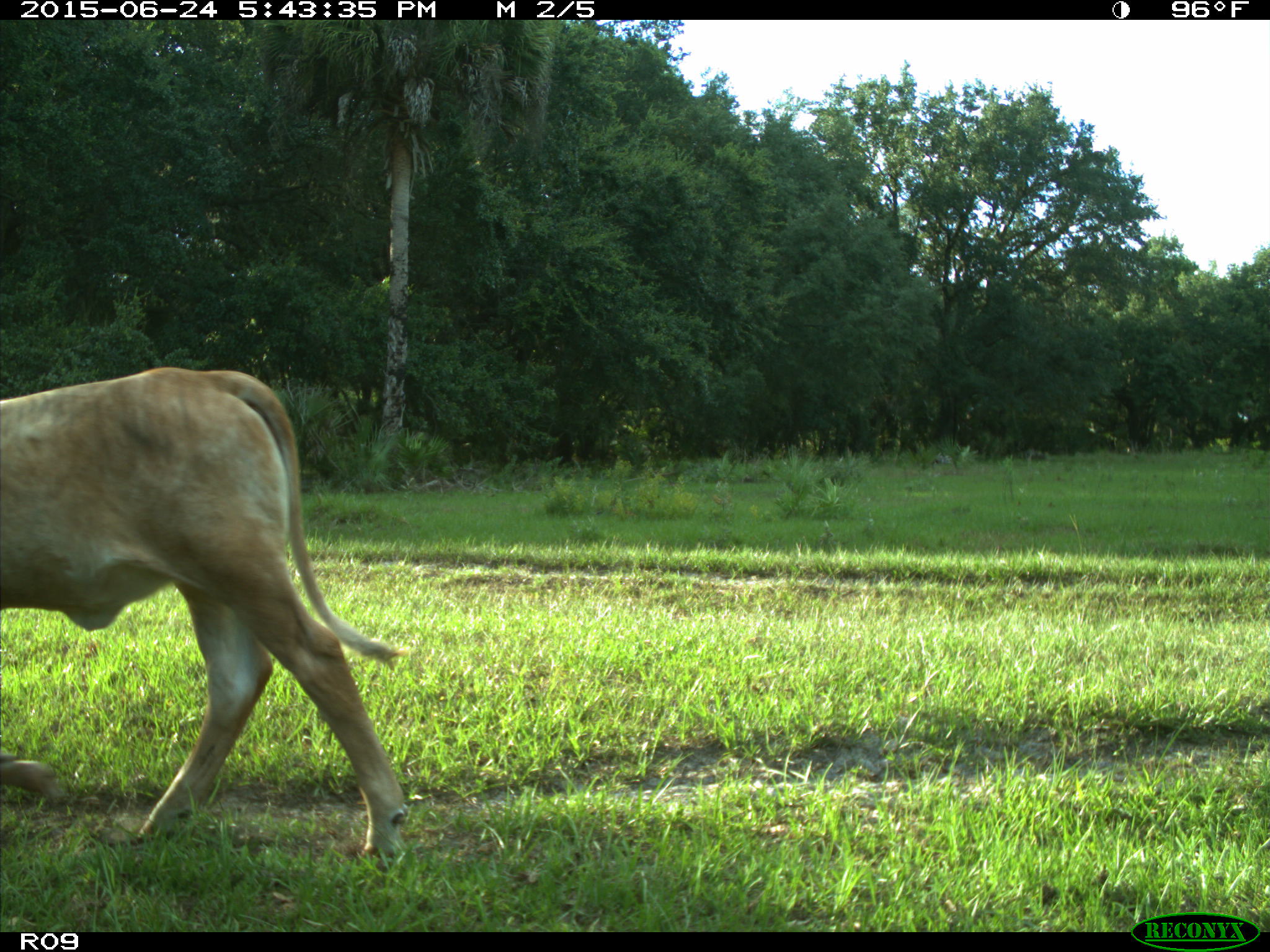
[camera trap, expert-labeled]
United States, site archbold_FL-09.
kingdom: Animalia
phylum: Chordata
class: Mammalia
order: Artiodactyla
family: Bovidae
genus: Bos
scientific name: Bos taurus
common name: domestic cow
Bos taurus (domestic cow).